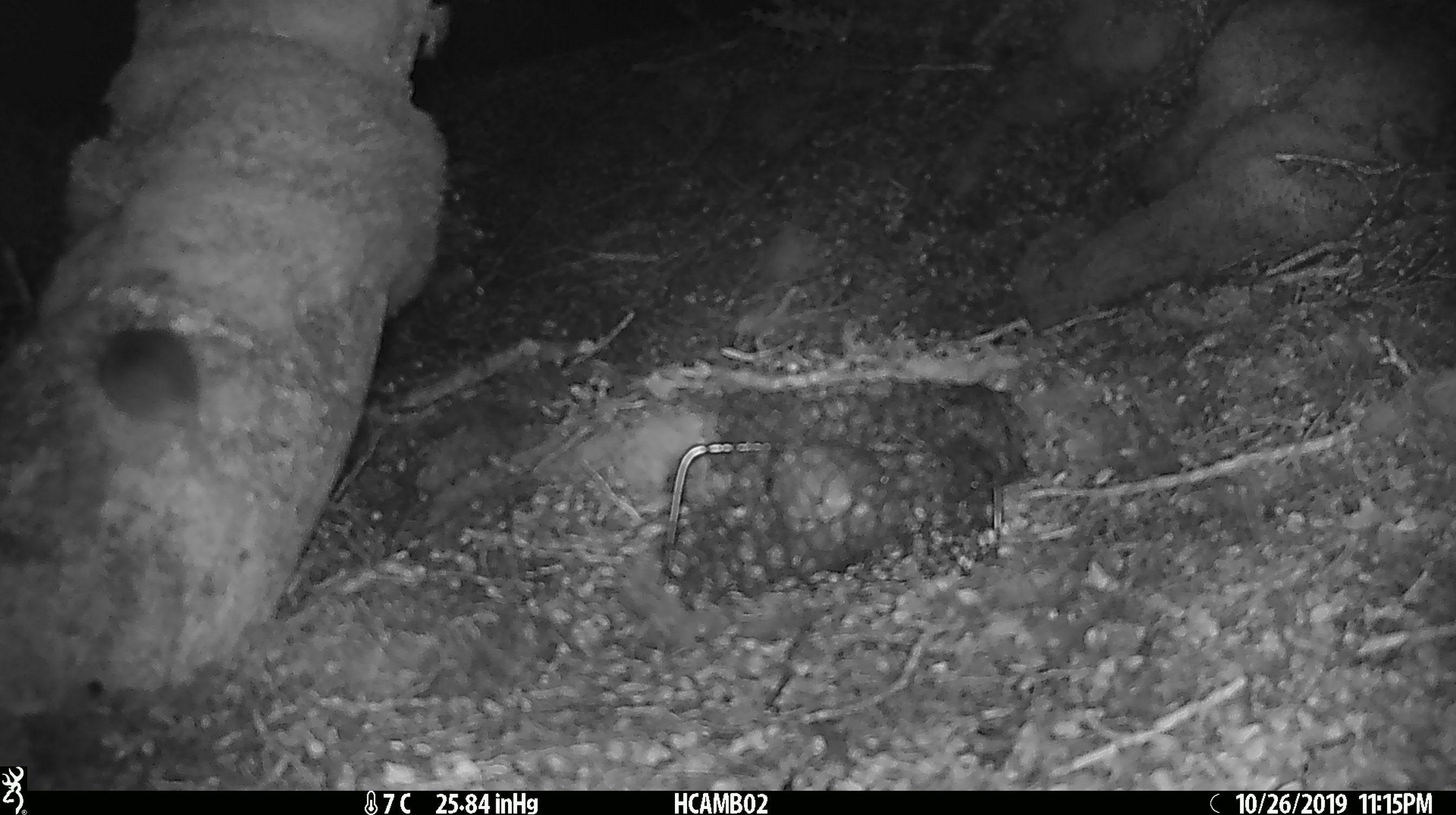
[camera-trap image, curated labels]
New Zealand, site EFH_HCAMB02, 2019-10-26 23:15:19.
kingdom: Animalia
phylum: Chordata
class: Mammalia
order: Rodentia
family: Muridae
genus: Mus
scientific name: Mus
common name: mouse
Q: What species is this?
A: Mouse (Mus).